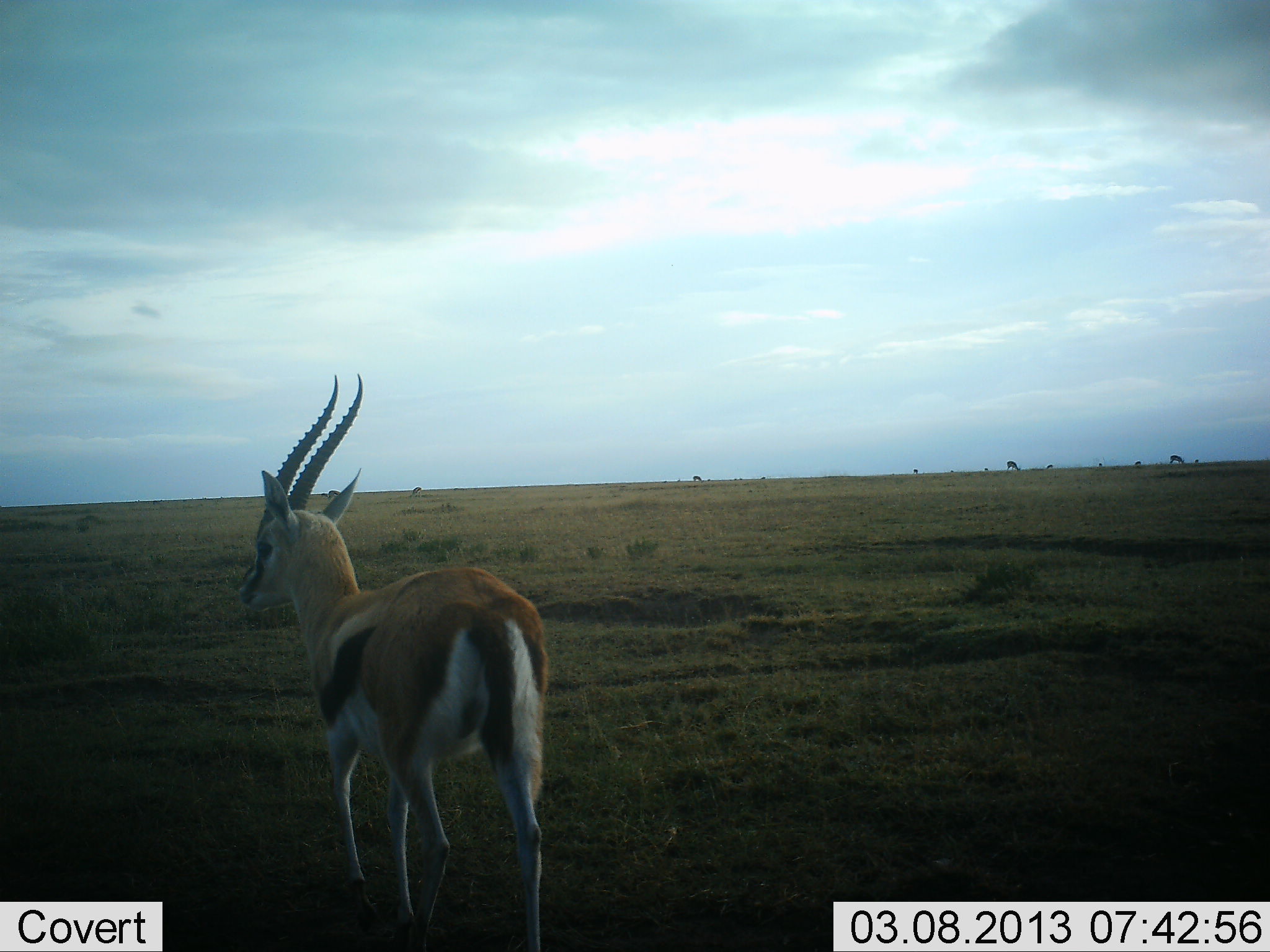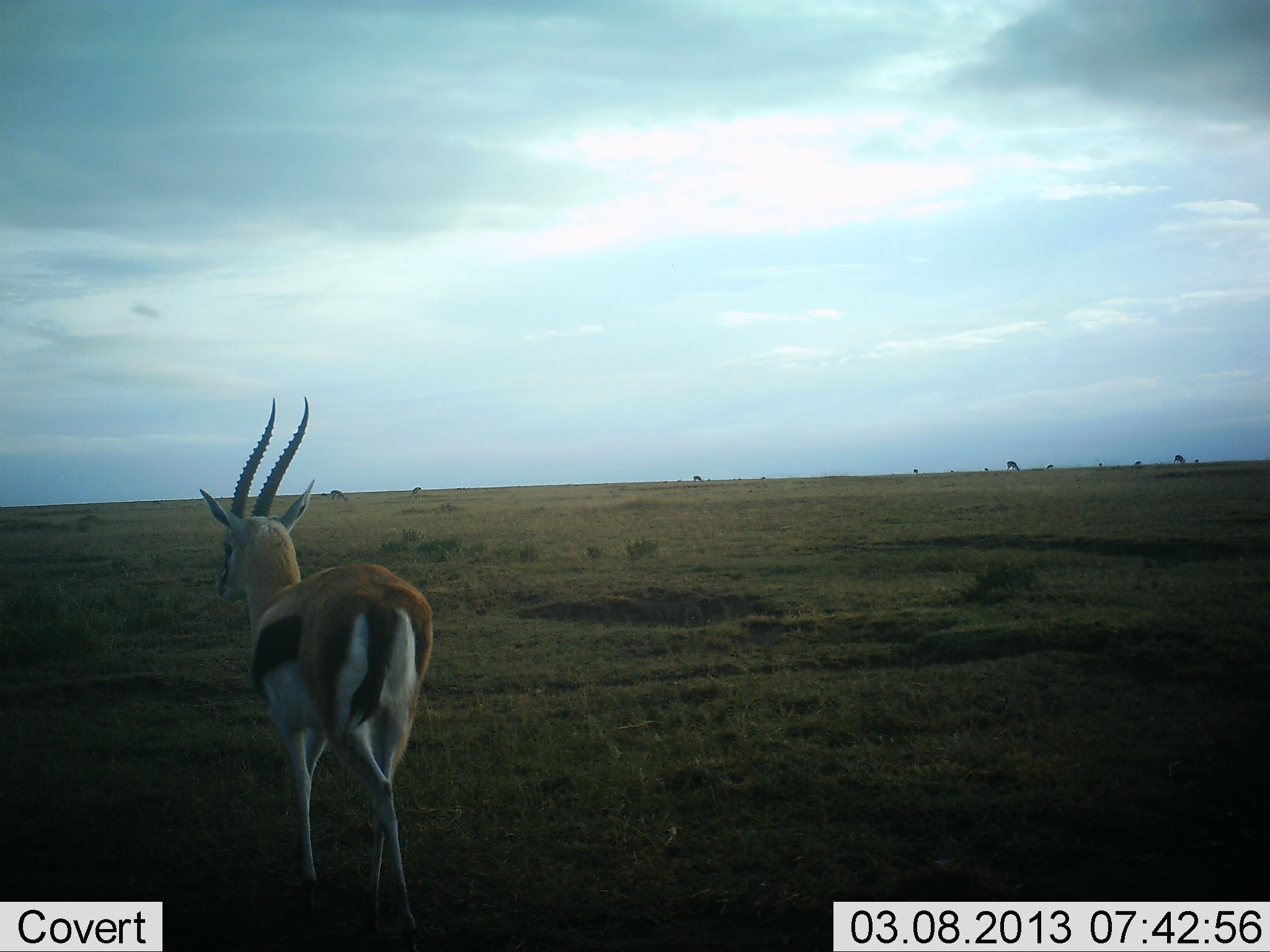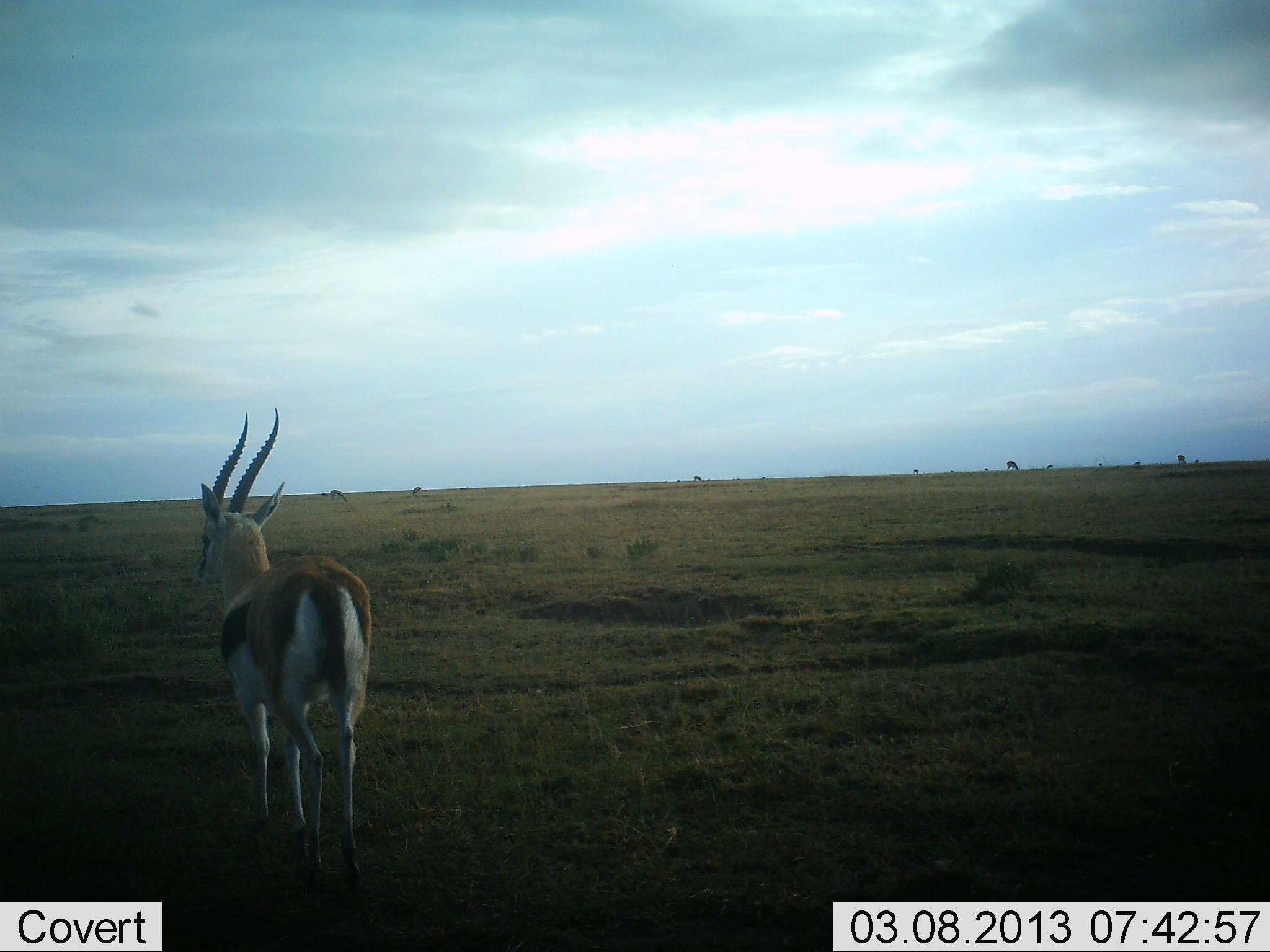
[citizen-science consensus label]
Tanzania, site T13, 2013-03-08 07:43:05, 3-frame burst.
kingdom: Animalia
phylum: Chordata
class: Mammalia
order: Artiodactyla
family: Bovidae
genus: Eudorcas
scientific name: Eudorcas thomsonii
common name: thomson's gazelle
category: gazellethomsons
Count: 1.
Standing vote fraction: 25%.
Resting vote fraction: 0%.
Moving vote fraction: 81%.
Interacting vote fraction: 0%.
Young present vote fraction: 0%.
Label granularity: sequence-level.